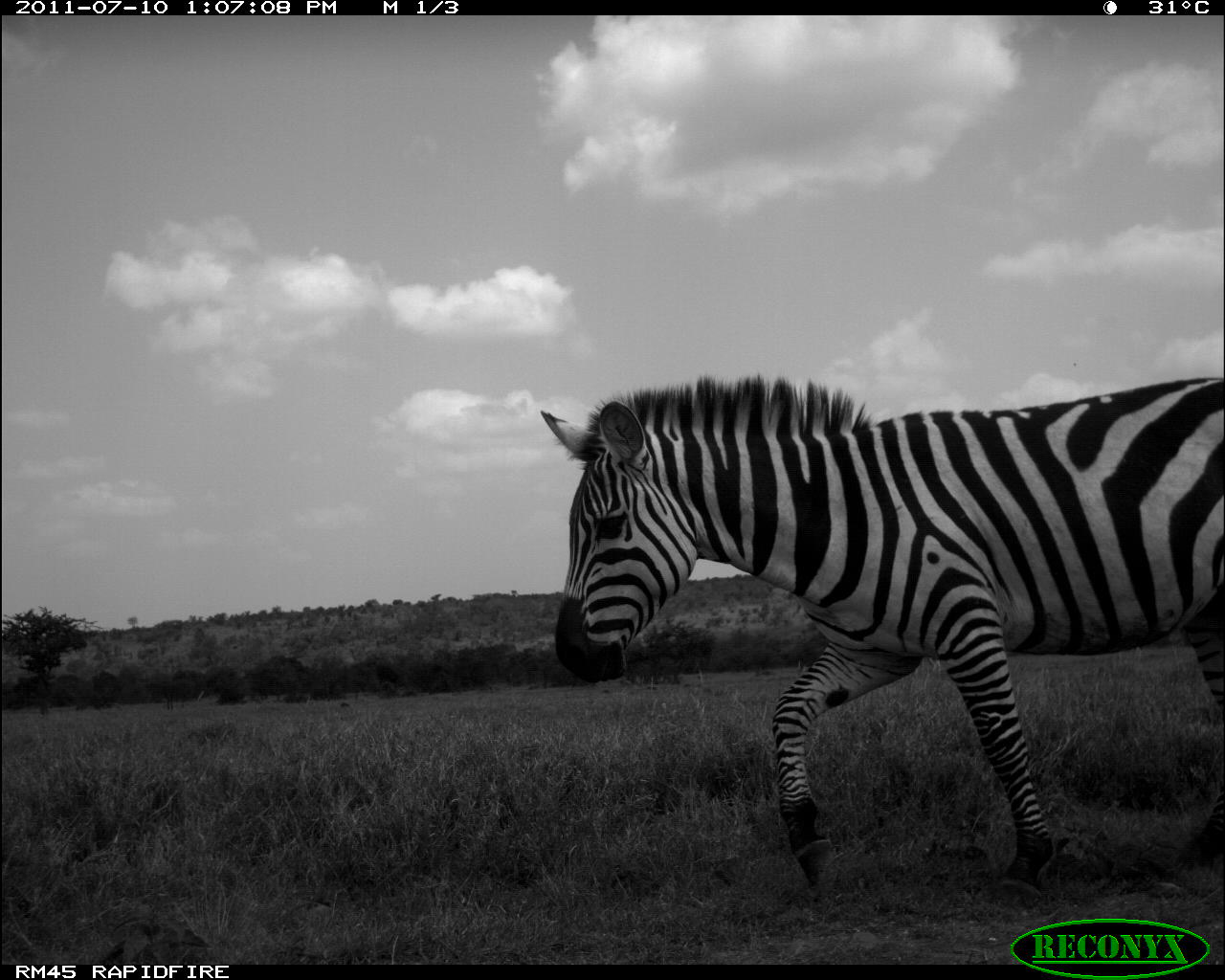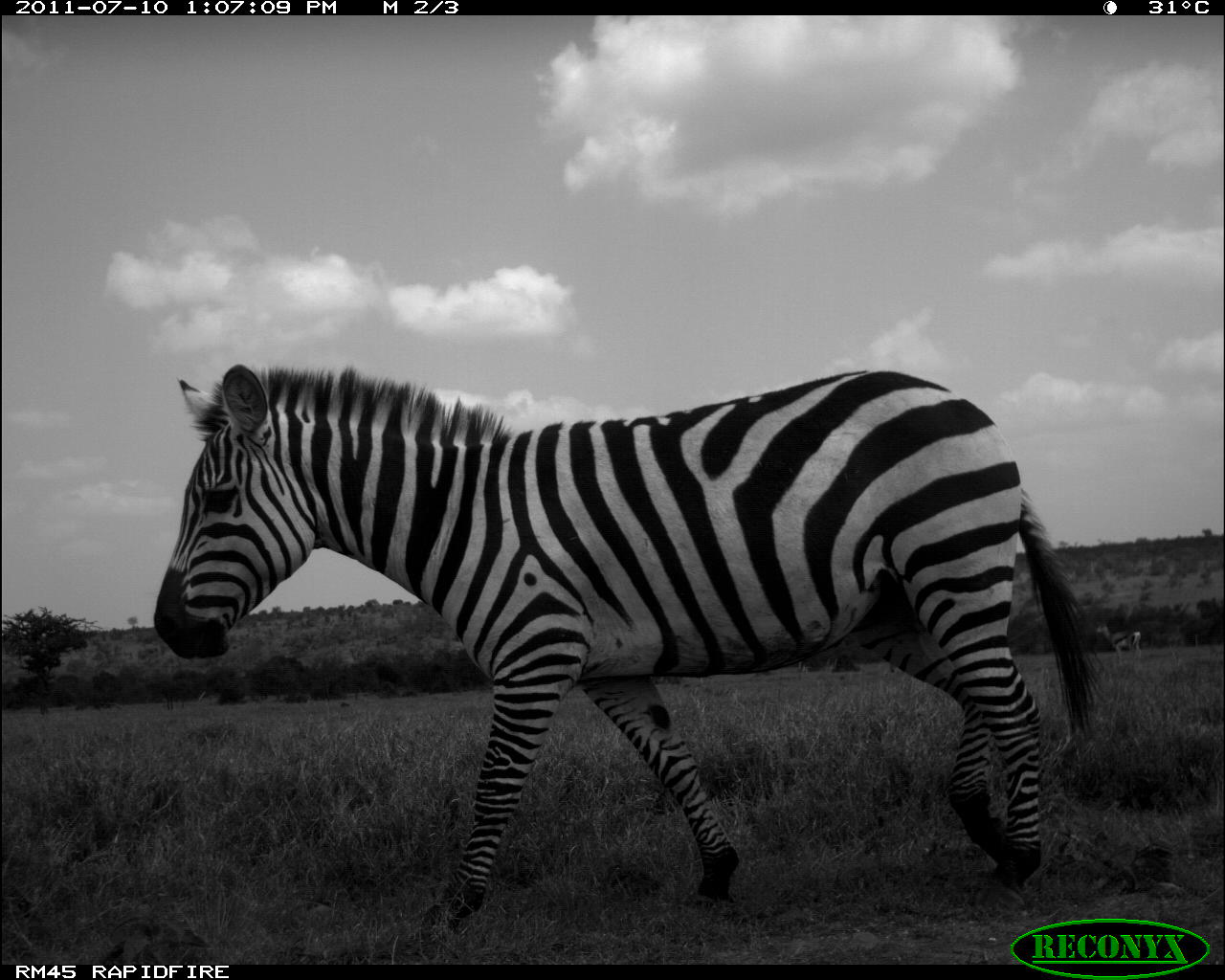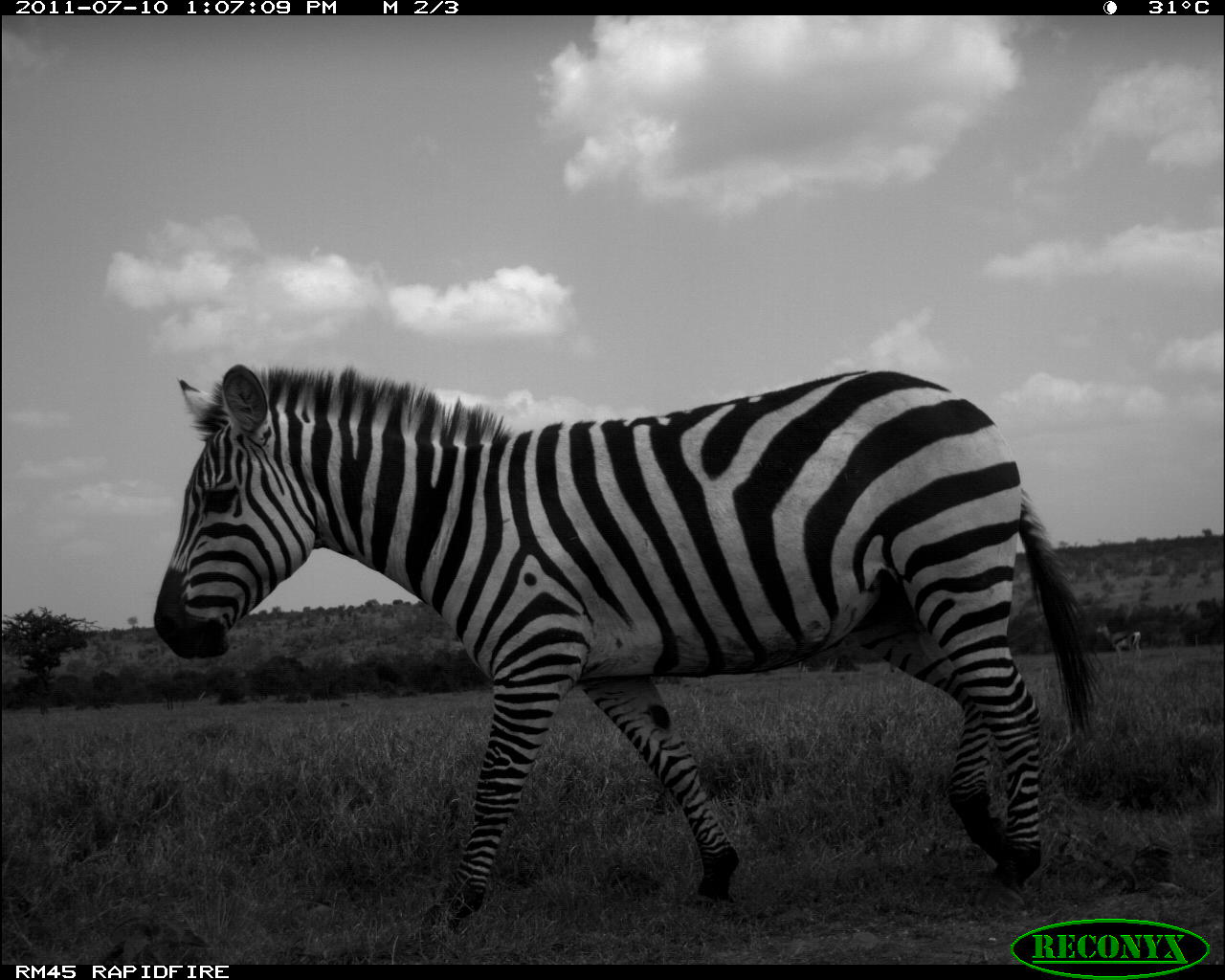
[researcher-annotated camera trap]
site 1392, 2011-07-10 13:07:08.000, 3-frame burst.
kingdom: Animalia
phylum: Chordata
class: Mammalia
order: Perissodactyla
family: Equidae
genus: Equus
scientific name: Equus quagga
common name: plains zebra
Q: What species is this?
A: Equus quagga (plains zebra).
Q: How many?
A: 1.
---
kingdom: Animalia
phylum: Chordata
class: Mammalia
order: Artiodactyla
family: Bovidae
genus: Nanger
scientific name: Nanger granti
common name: grant's gazelle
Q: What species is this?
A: Nanger granti (grant's gazelle).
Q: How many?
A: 1.